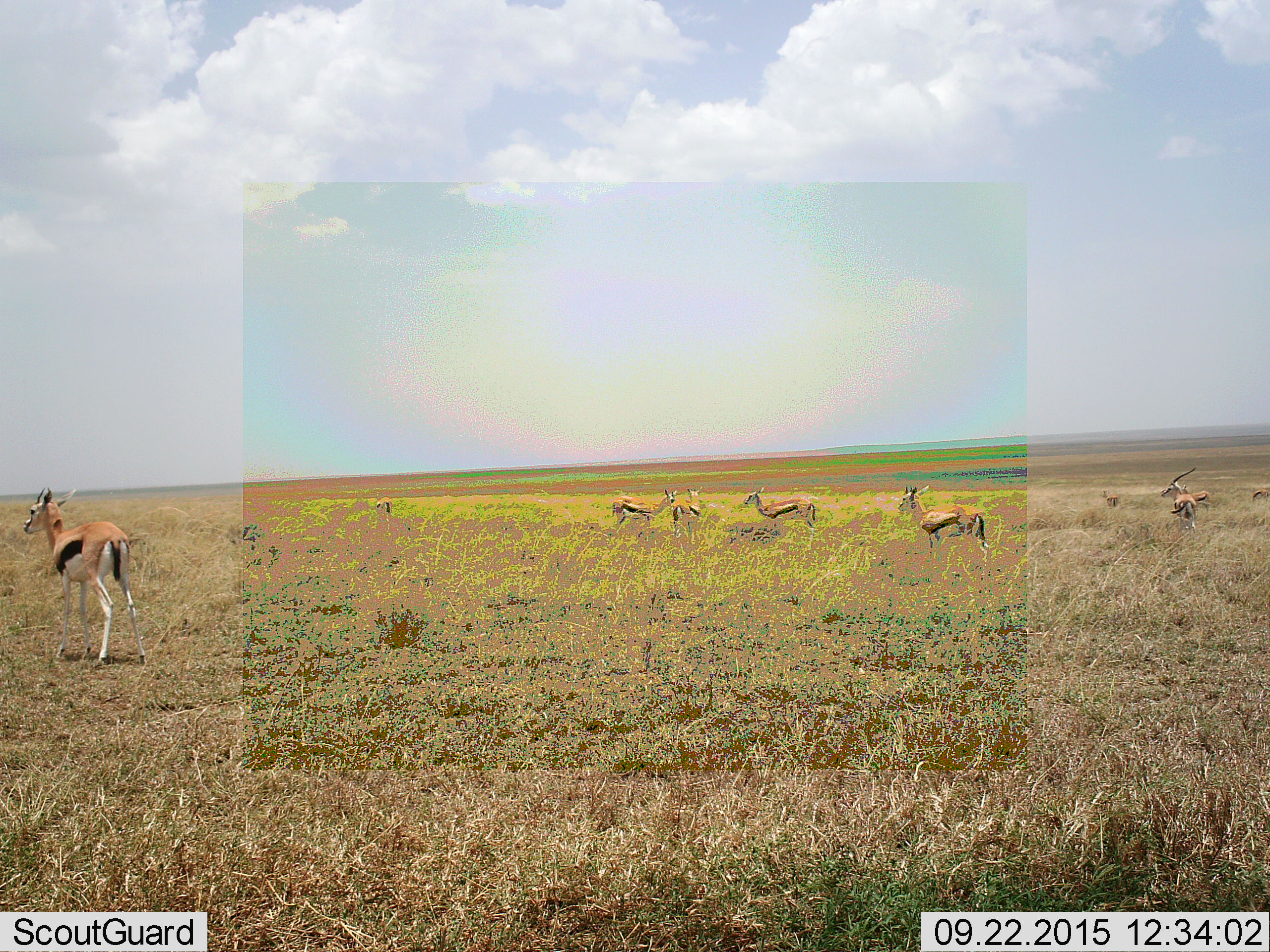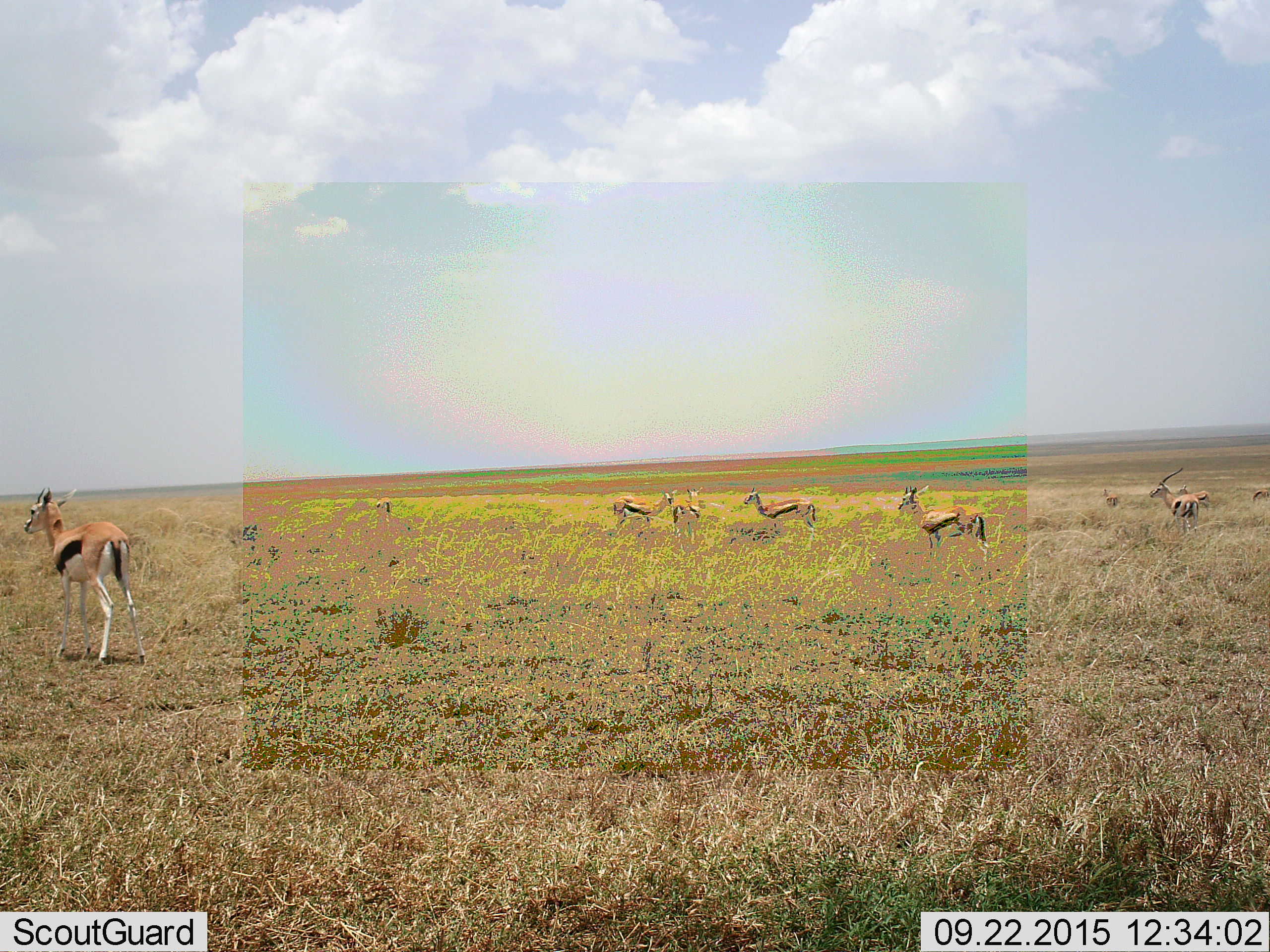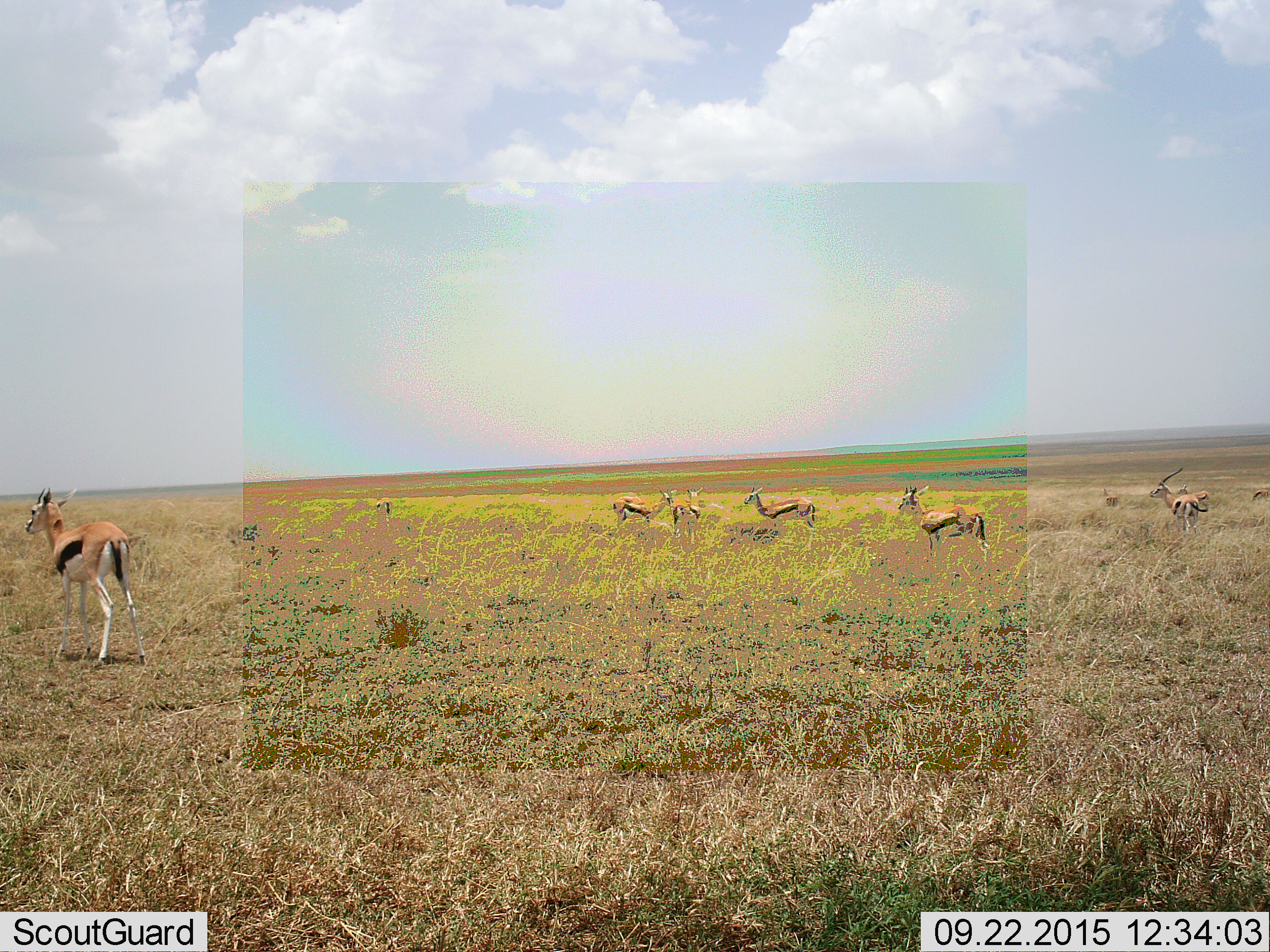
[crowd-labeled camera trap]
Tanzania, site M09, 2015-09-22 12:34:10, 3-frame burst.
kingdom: Animalia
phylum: Chordata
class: Mammalia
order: Artiodactyla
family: Bovidae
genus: Eudorcas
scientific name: Eudorcas thomsonii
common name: thomson's gazelle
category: gazellethomsons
Gazellethomsons (thomson's gazelle) (Eudorcas thomsonii), count 10. Behavior (volunteer vote fractions): standing 100%, resting 0%, moving 30%, interacting 0%. Young present (vote fraction): 10%. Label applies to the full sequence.